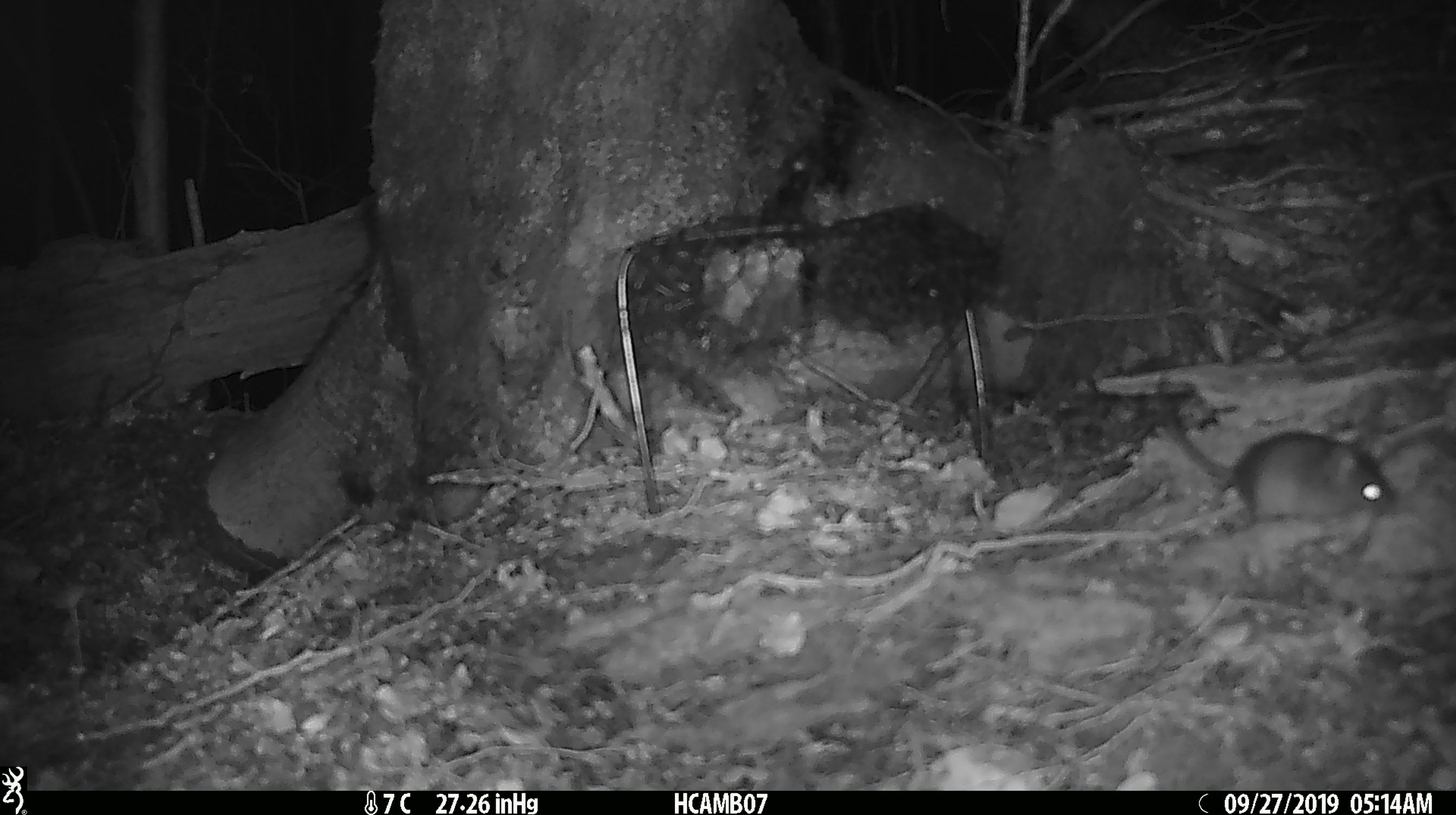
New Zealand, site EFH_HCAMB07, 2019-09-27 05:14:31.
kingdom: Animalia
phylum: Chordata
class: Mammalia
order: Rodentia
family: Muridae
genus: Mus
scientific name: Mus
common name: mouse